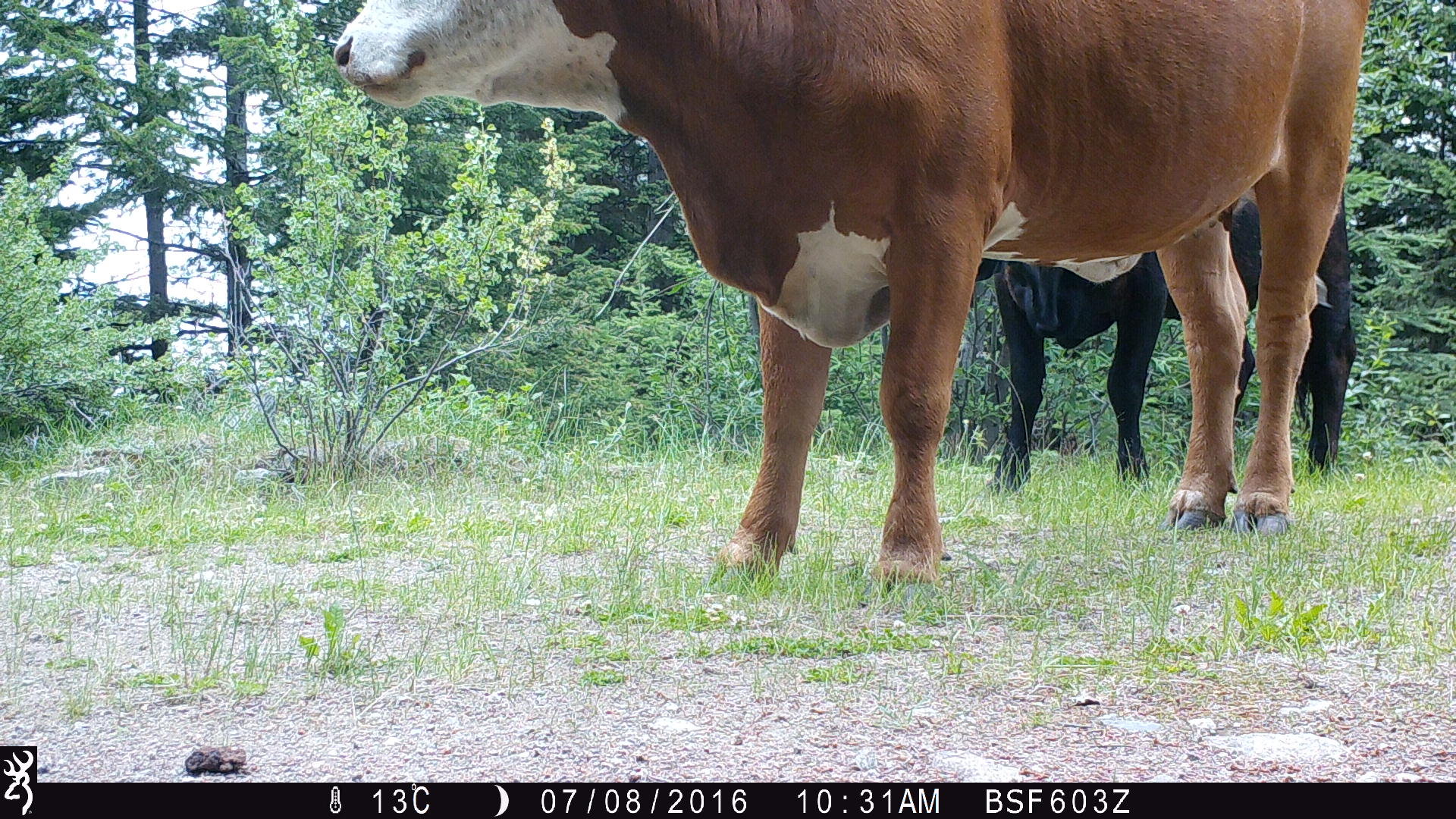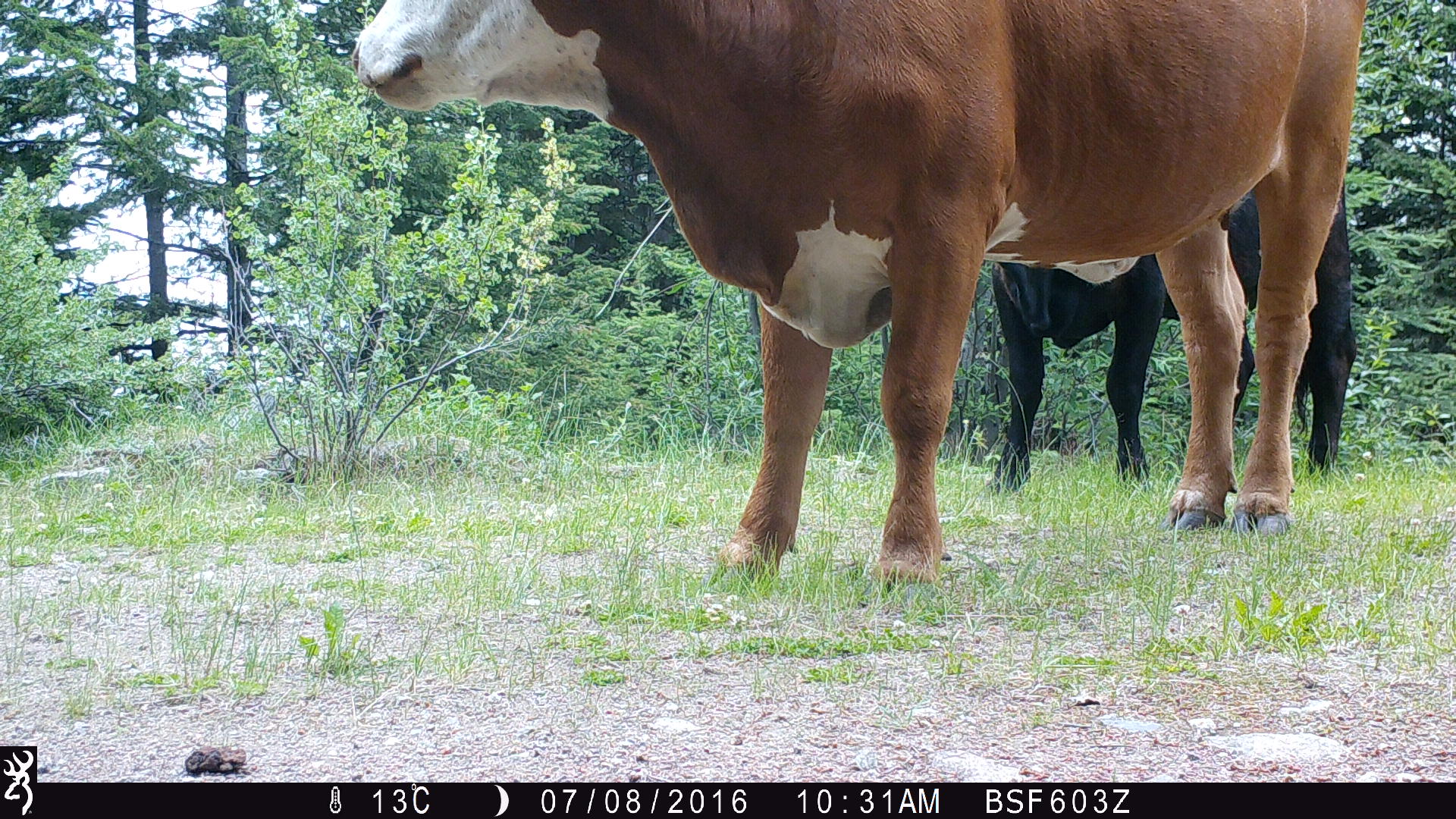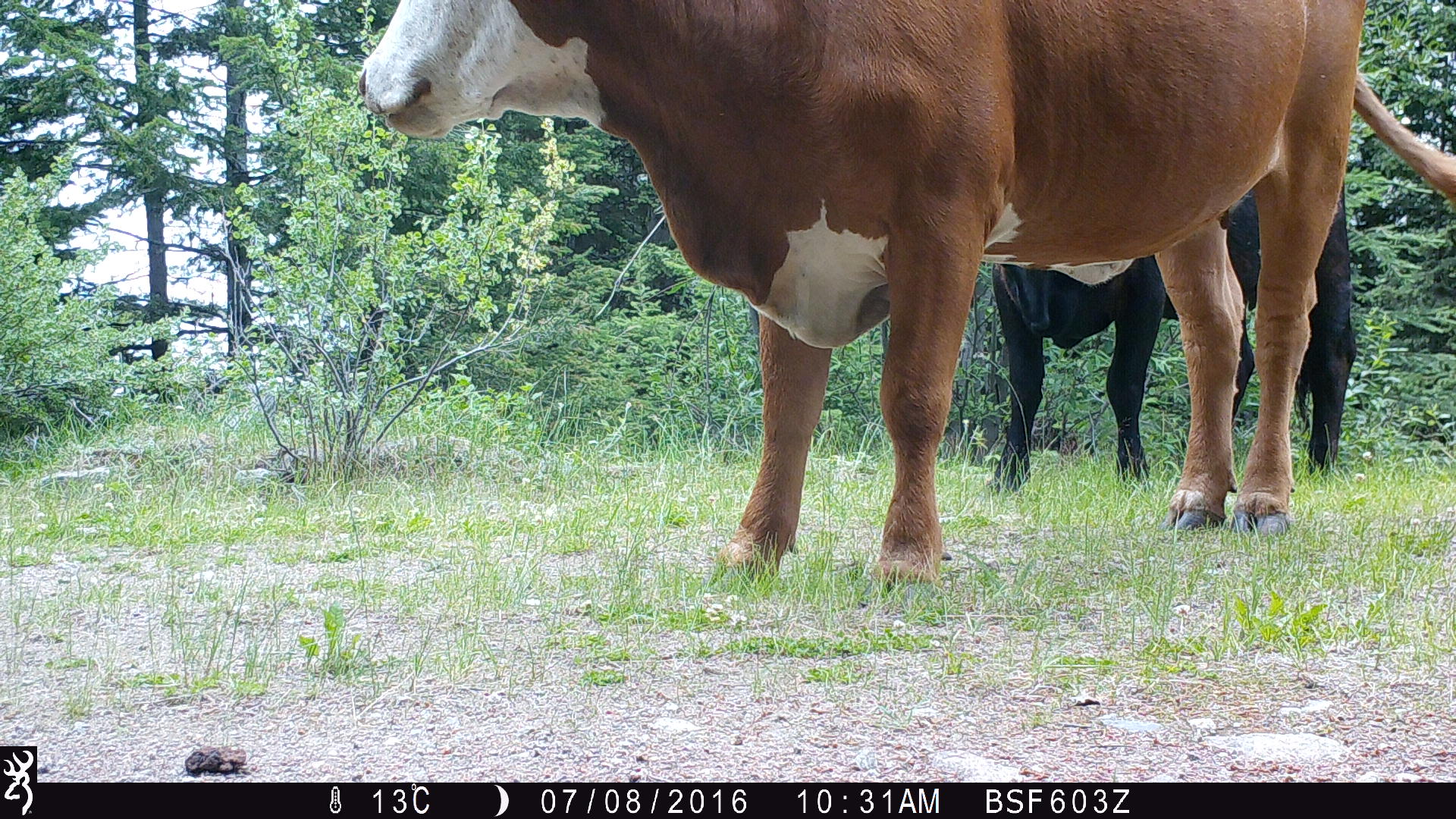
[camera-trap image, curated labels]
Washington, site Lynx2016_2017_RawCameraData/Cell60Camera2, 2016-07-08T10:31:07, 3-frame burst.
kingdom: Animalia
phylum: Chordata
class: Mammalia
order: Artiodactyla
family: Bovidae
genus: Bos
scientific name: Bos taurus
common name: domestic cattle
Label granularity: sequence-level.